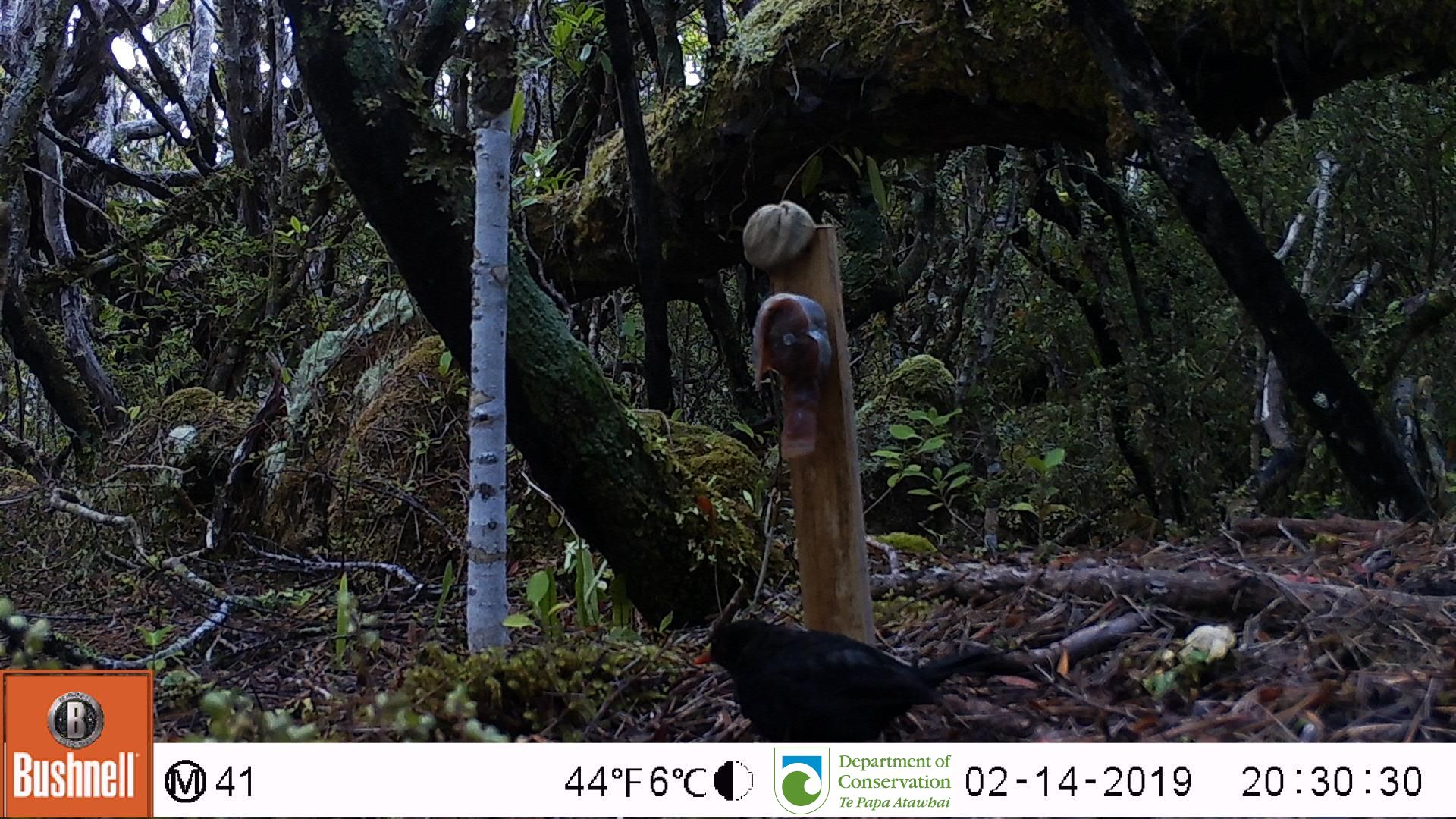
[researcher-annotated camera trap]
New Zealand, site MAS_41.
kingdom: Animalia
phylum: Chordata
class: Aves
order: Passeriformes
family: Turdidae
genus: Turdus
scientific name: Turdus merula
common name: eurasian blackbird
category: blackbird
Blackbird (eurasian blackbird) (Turdus merula).